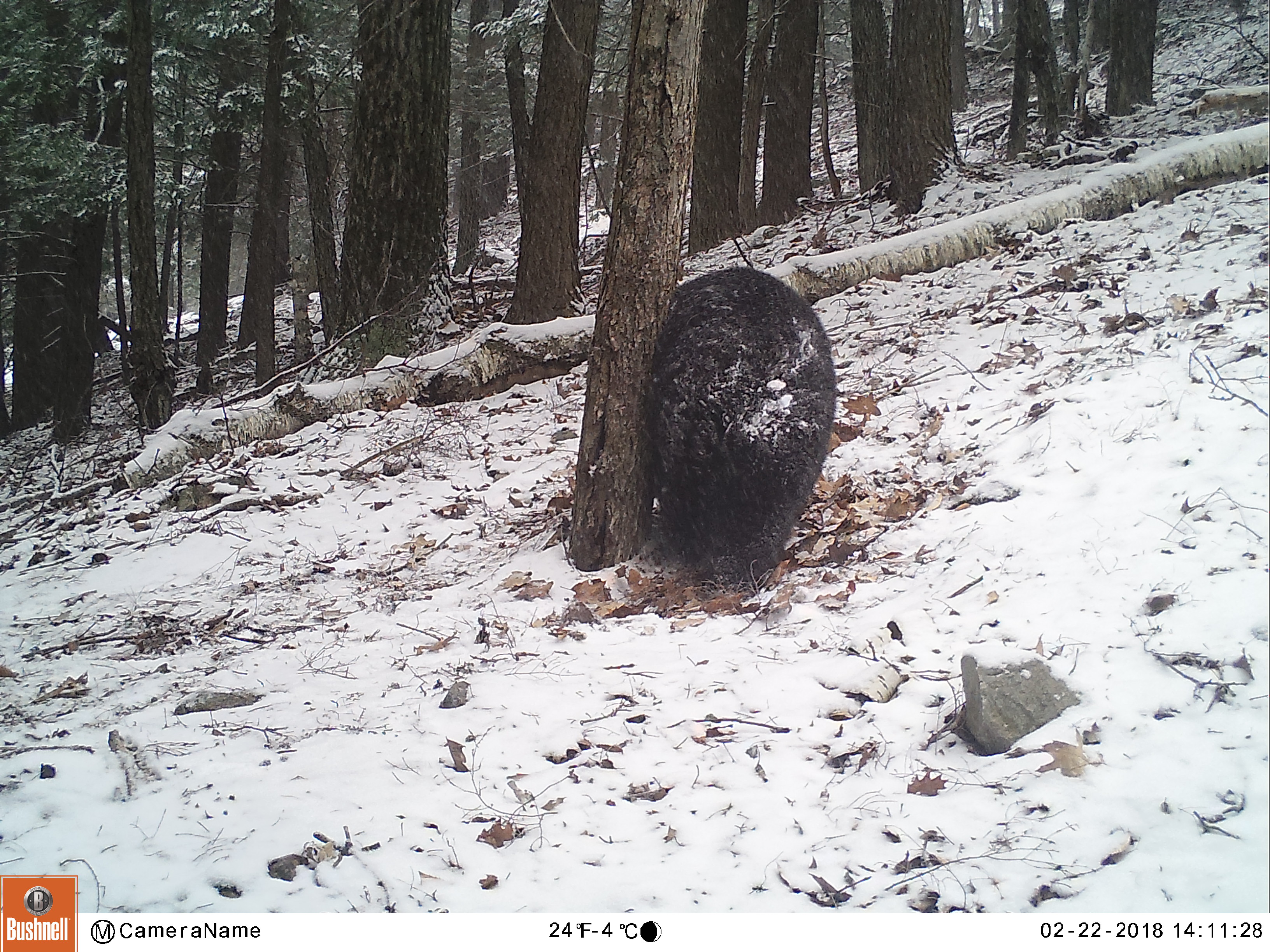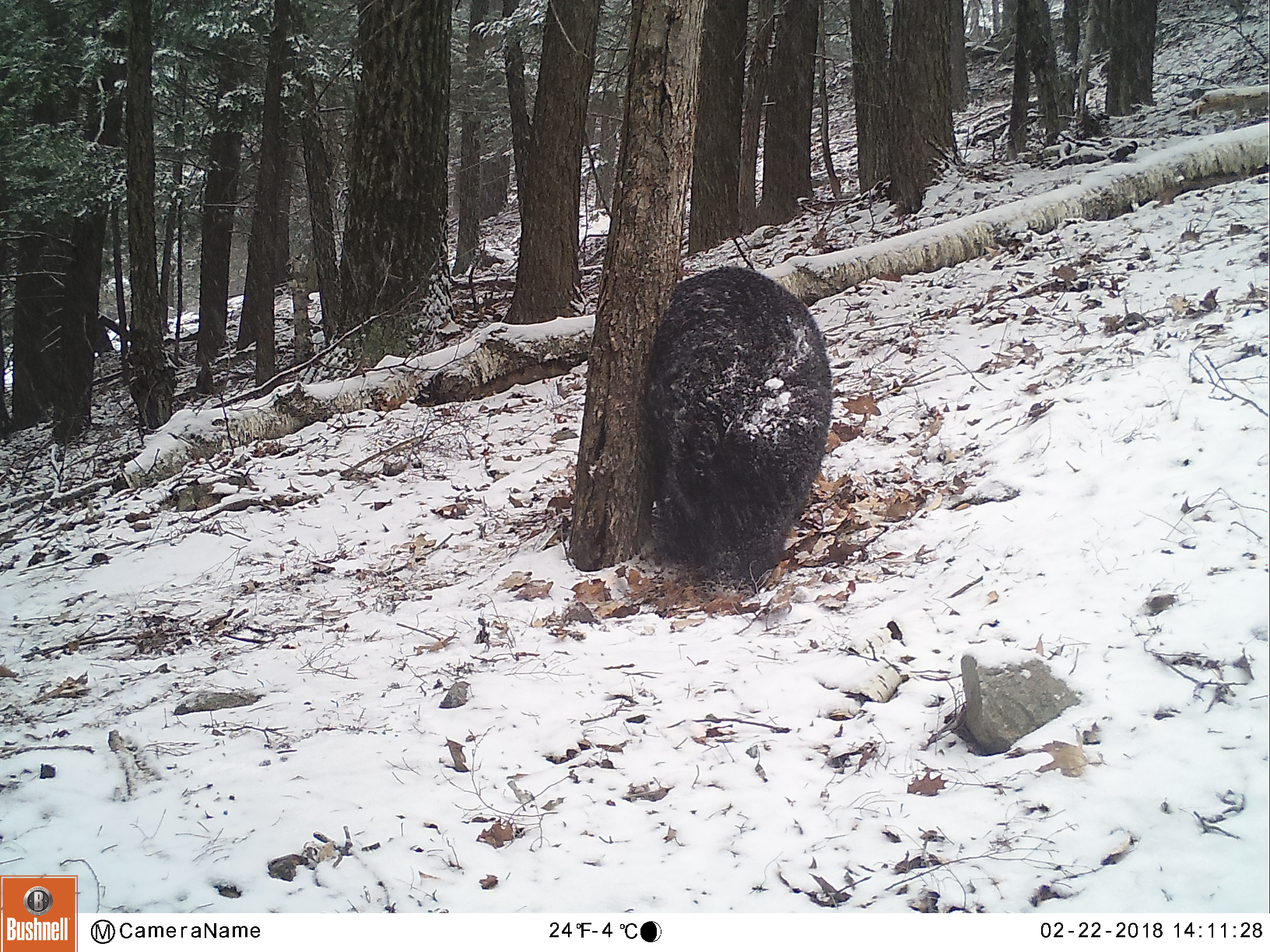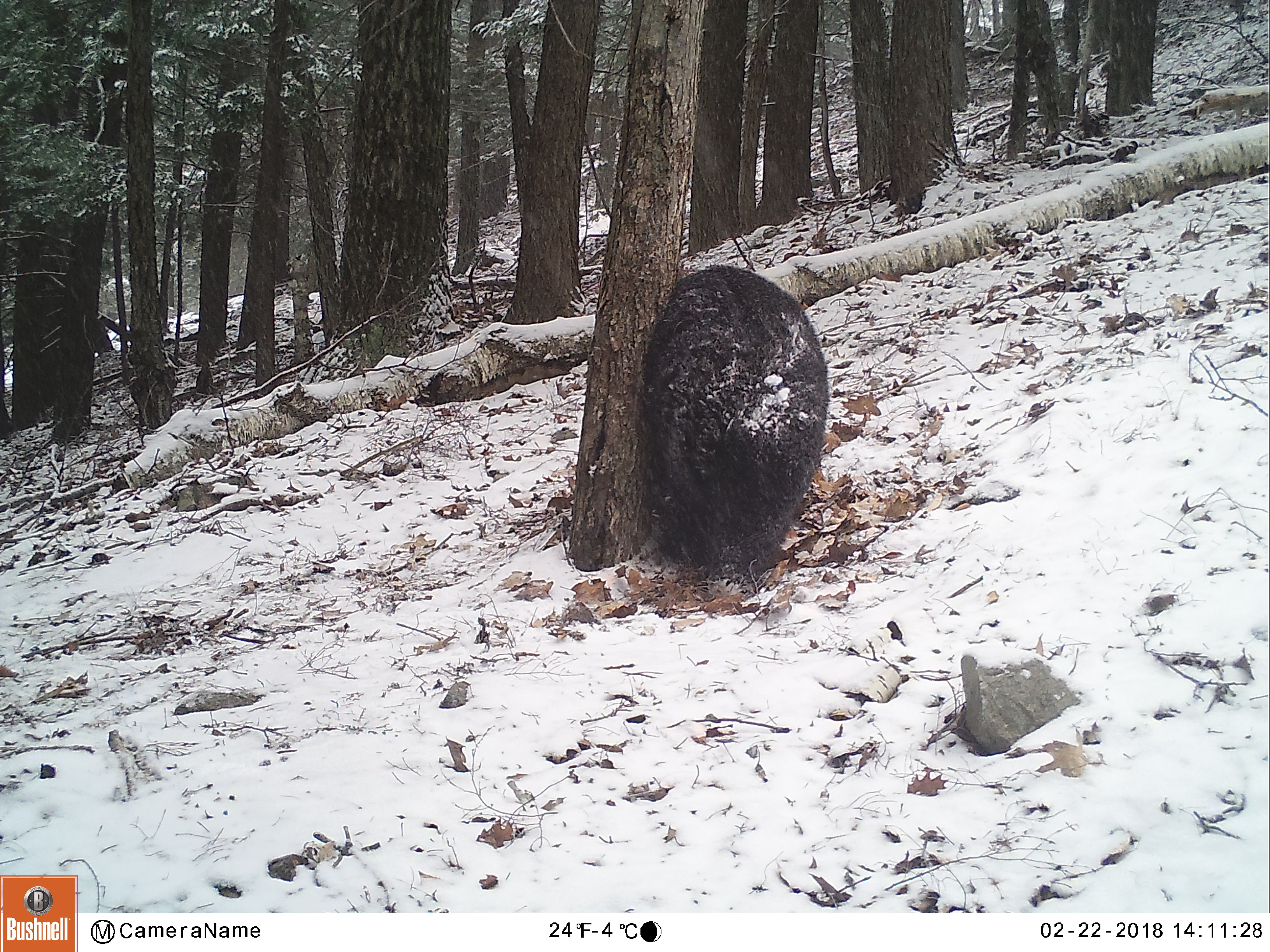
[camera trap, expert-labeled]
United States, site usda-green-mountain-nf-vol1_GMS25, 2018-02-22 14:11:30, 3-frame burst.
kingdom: Animalia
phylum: Chordata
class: Mammalia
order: Carnivora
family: Ursidae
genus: Ursus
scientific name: Ursus americanus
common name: black bear